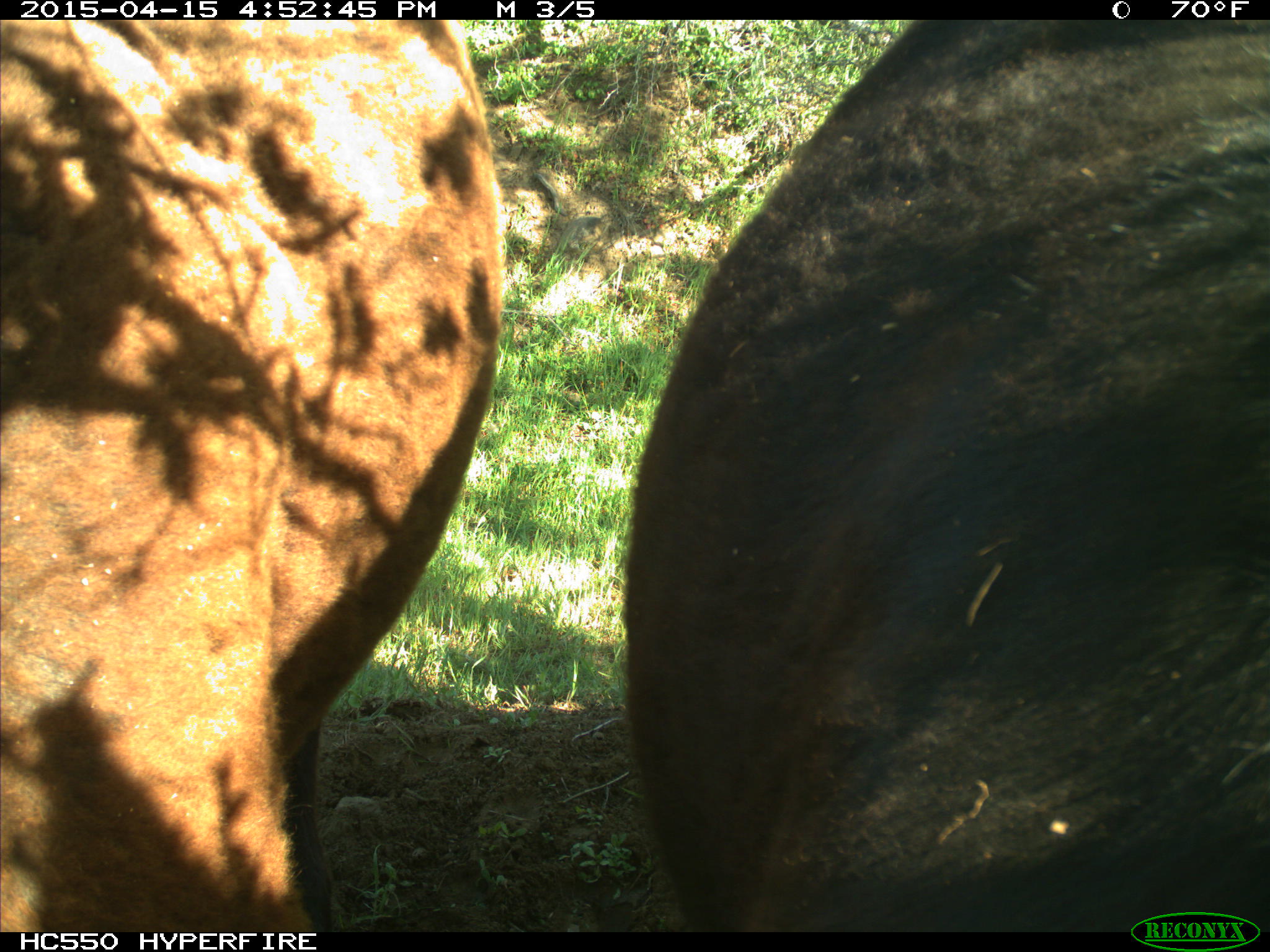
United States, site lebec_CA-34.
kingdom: Animalia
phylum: Chordata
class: Mammalia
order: Artiodactyla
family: Bovidae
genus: Bos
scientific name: Bos taurus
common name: domestic cow